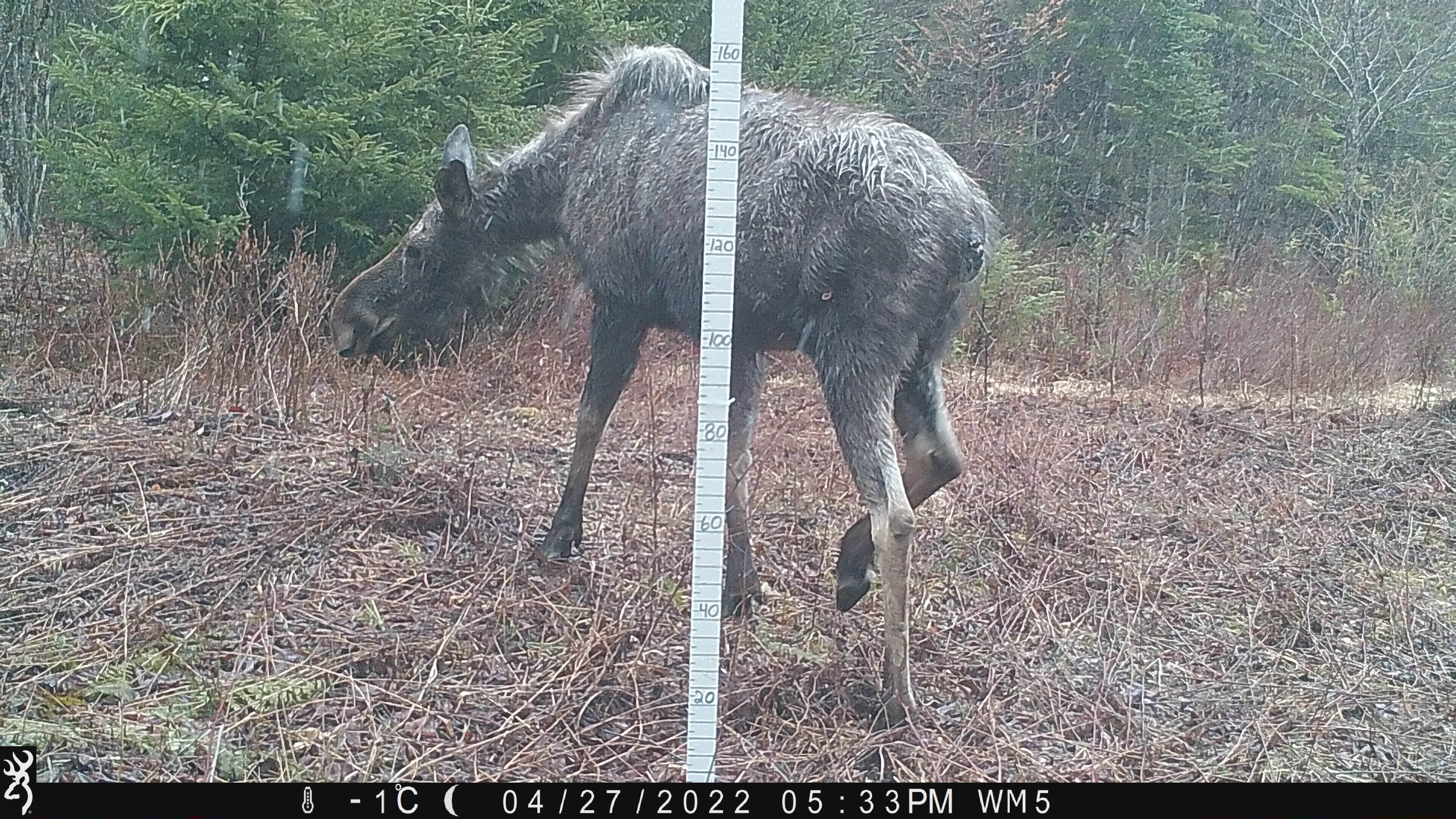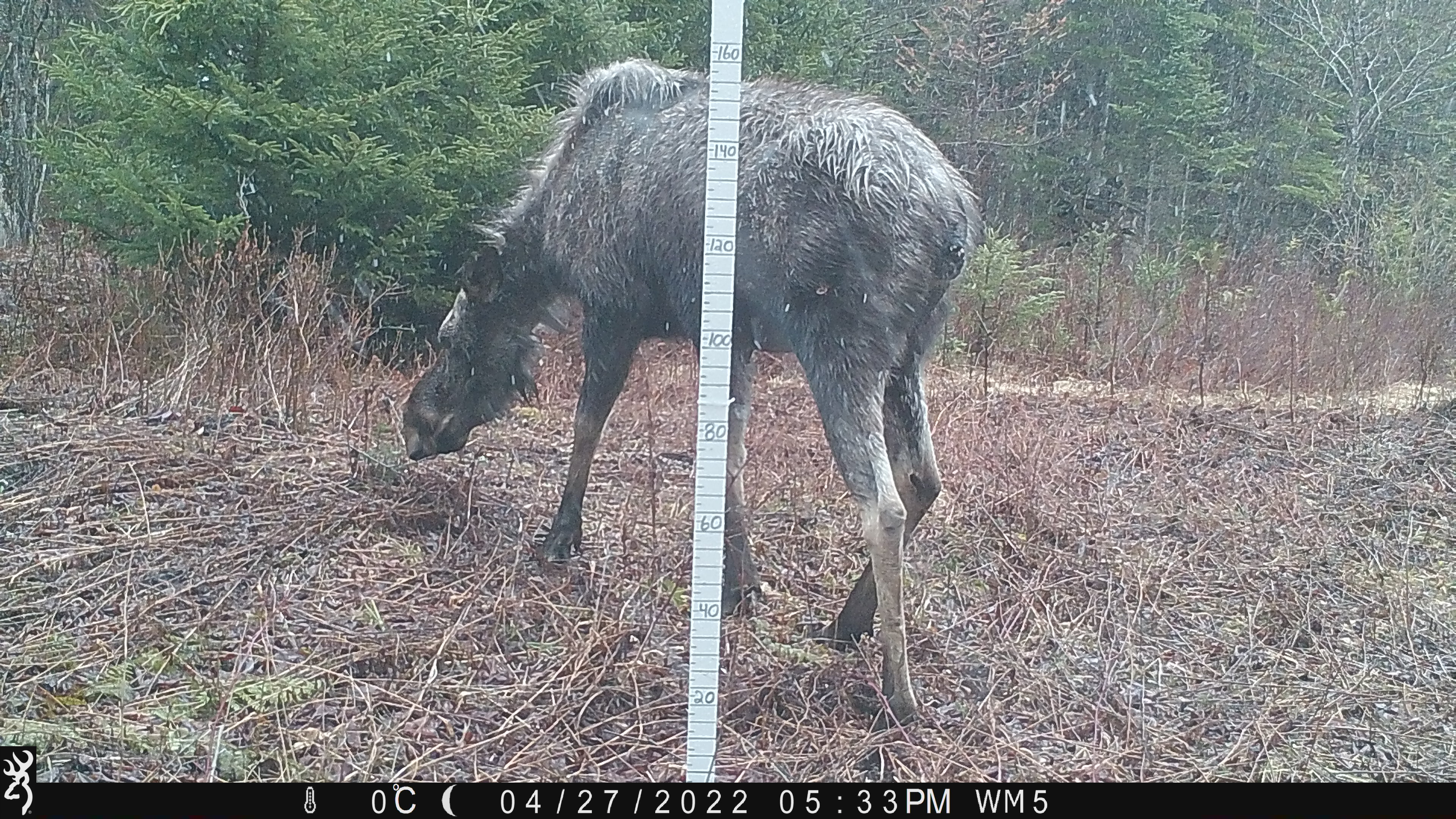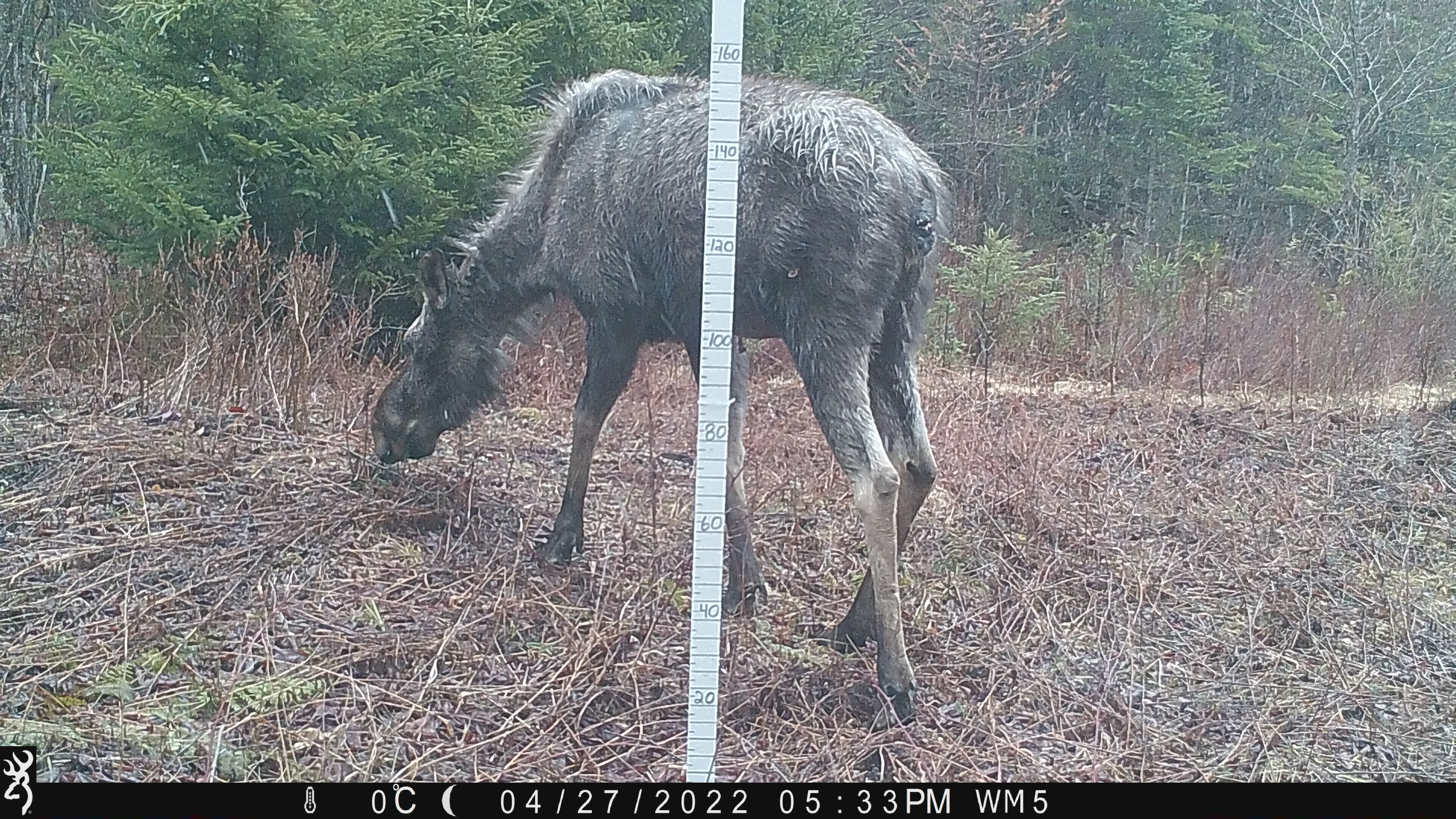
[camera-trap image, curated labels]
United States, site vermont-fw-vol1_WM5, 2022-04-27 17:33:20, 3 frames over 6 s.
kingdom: Animalia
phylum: Chordata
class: Mammalia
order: Artiodactyla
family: Cervidae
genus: Alces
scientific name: Alces alces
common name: moose